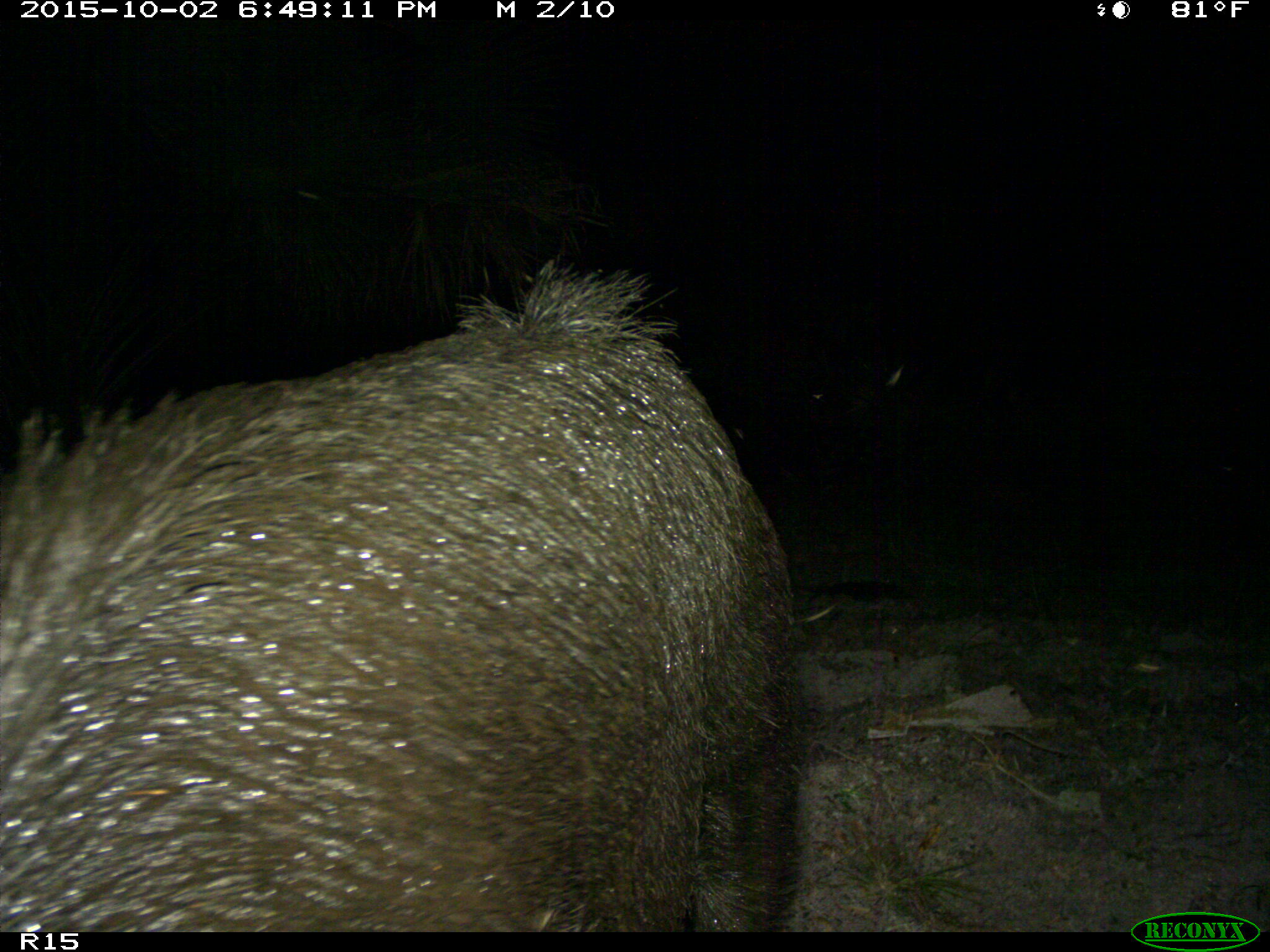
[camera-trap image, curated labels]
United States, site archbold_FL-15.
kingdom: Animalia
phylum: Chordata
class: Mammalia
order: Artiodactyla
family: Suidae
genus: Sus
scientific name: Sus scrofa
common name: wild boar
Sus scrofa (wild boar).